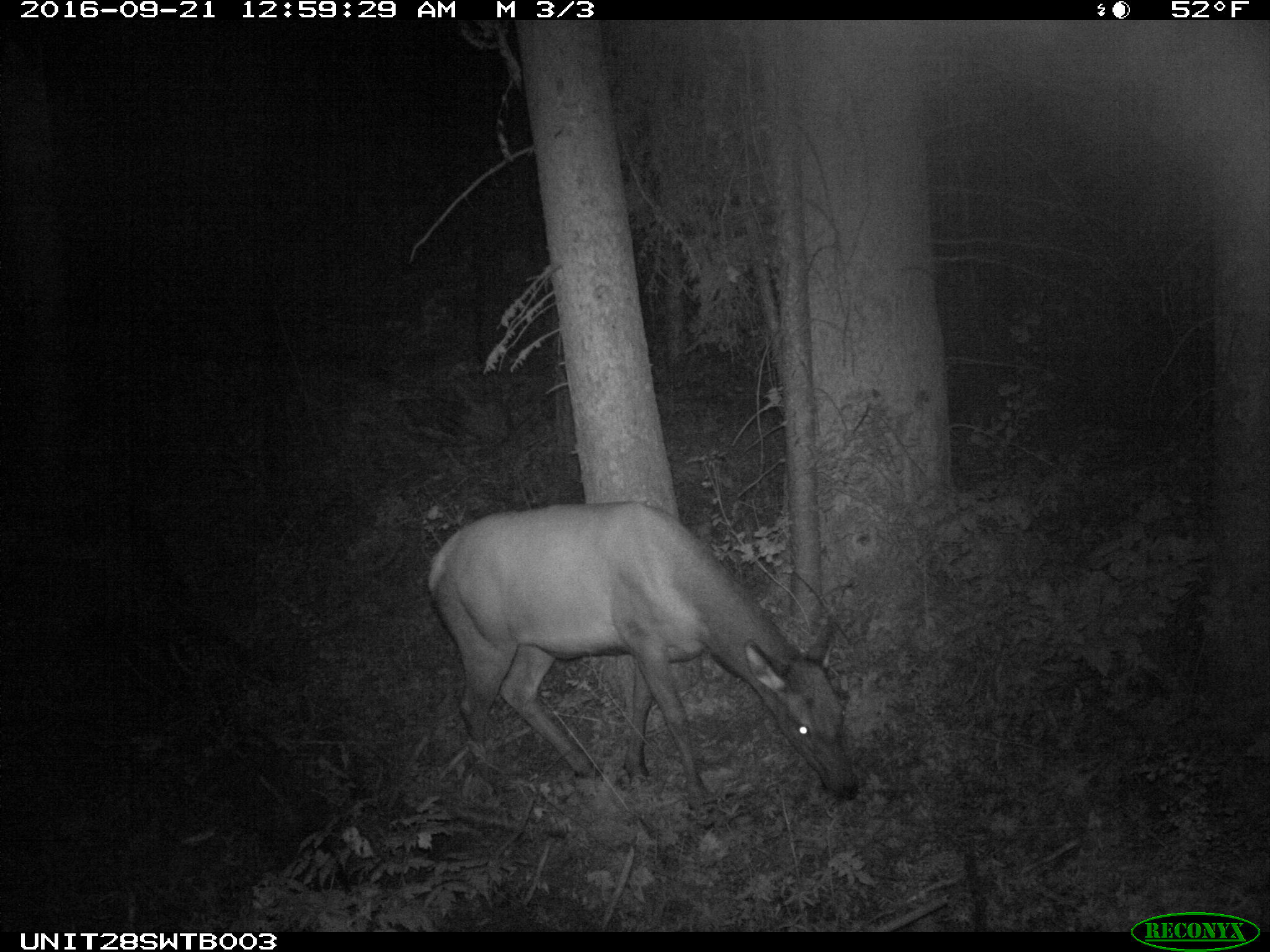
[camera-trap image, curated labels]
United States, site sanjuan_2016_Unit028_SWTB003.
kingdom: Animalia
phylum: Chordata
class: Mammalia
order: Artiodactyla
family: Cervidae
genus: Cervus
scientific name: Cervus elaphus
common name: red deer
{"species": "Cervus elaphus (red deer)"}